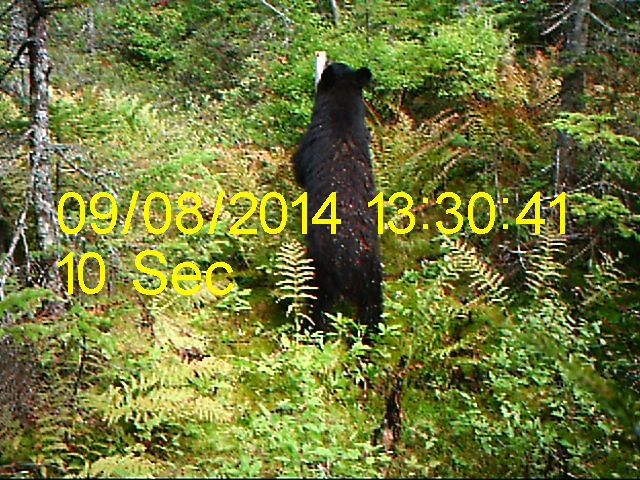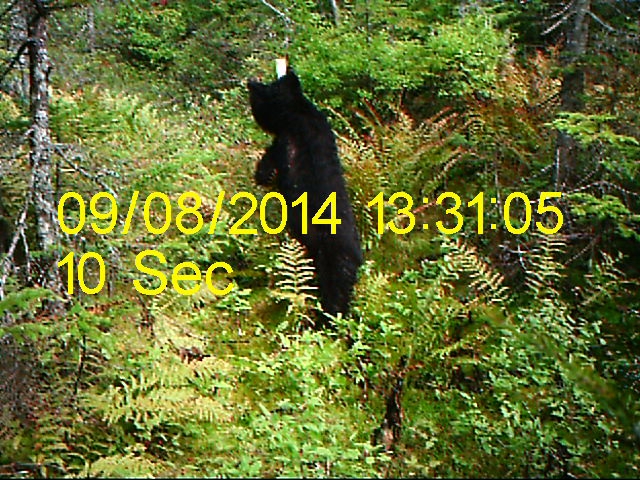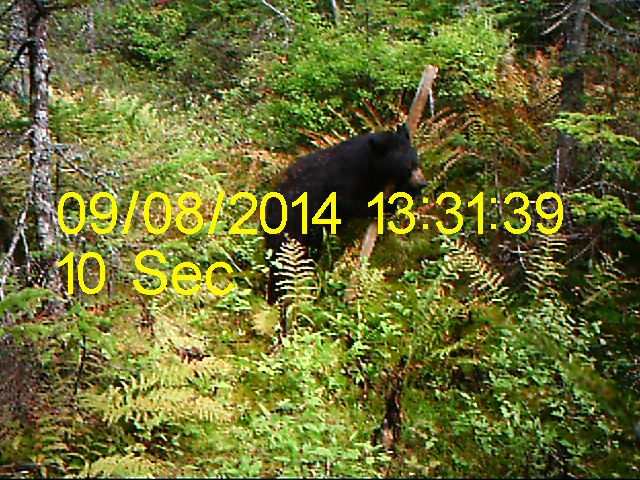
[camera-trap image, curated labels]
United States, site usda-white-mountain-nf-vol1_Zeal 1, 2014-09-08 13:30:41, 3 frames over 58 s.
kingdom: Animalia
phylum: Chordata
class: Mammalia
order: Carnivora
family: Ursidae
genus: Ursus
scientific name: Ursus americanus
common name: black bear